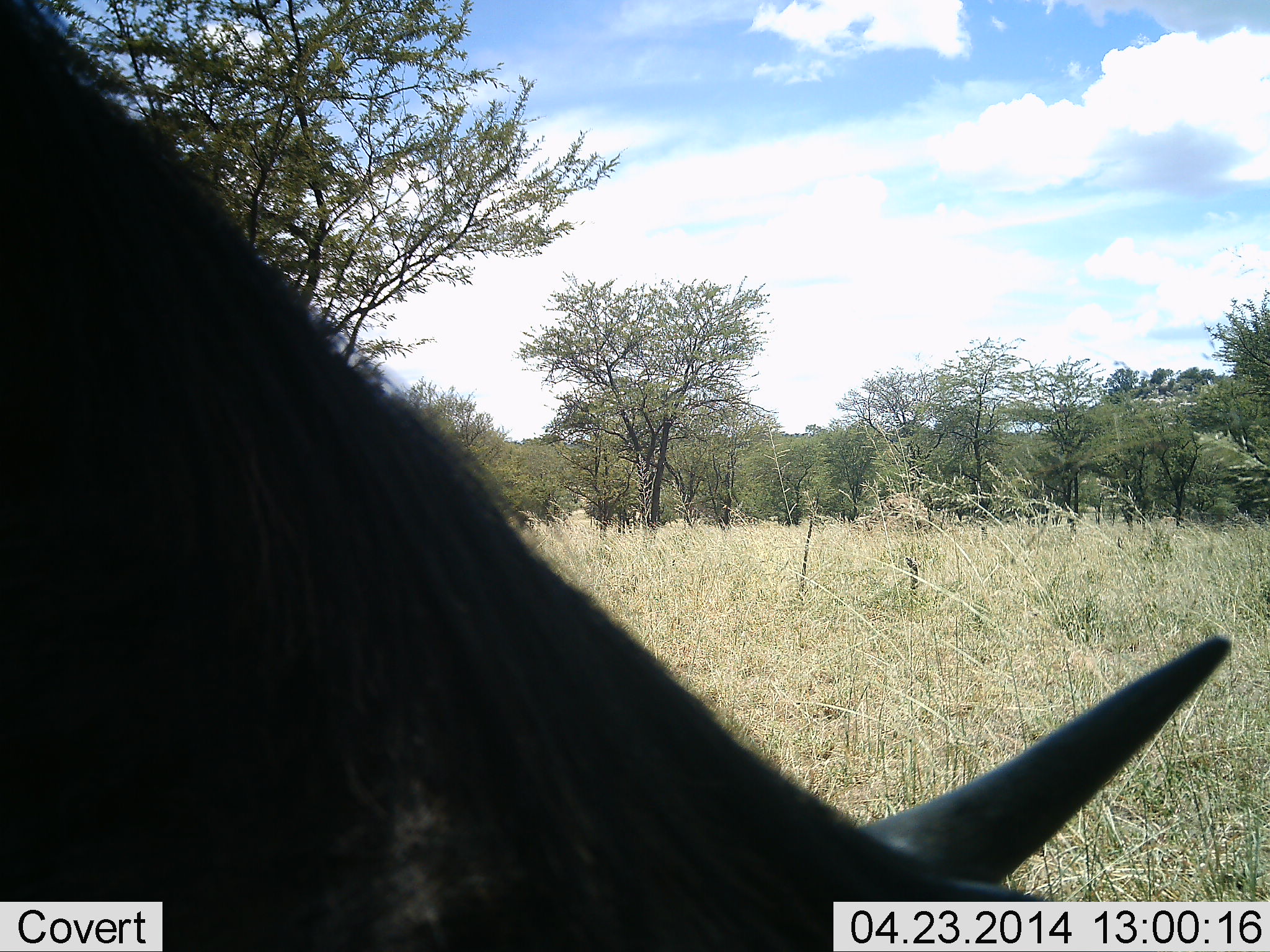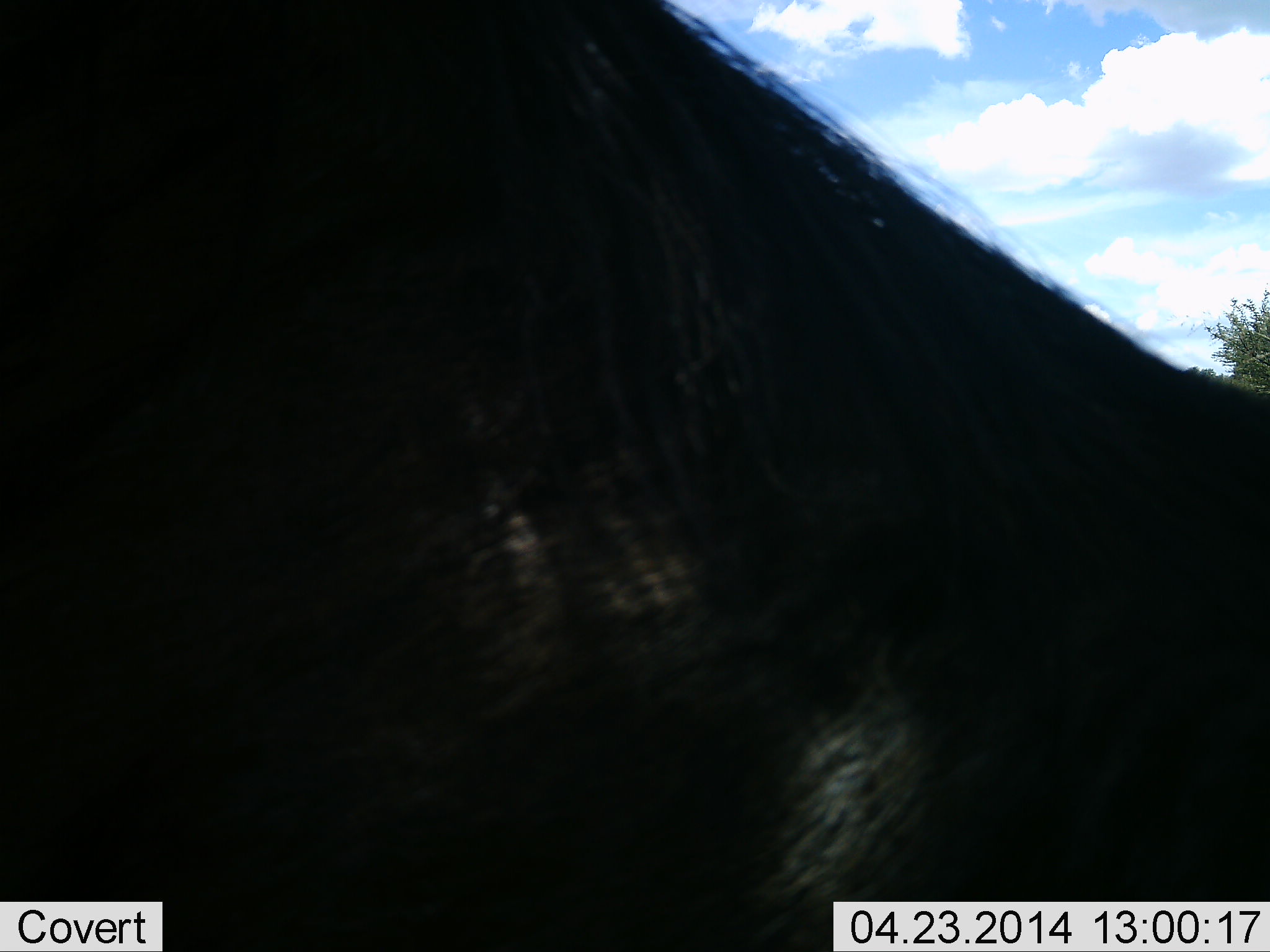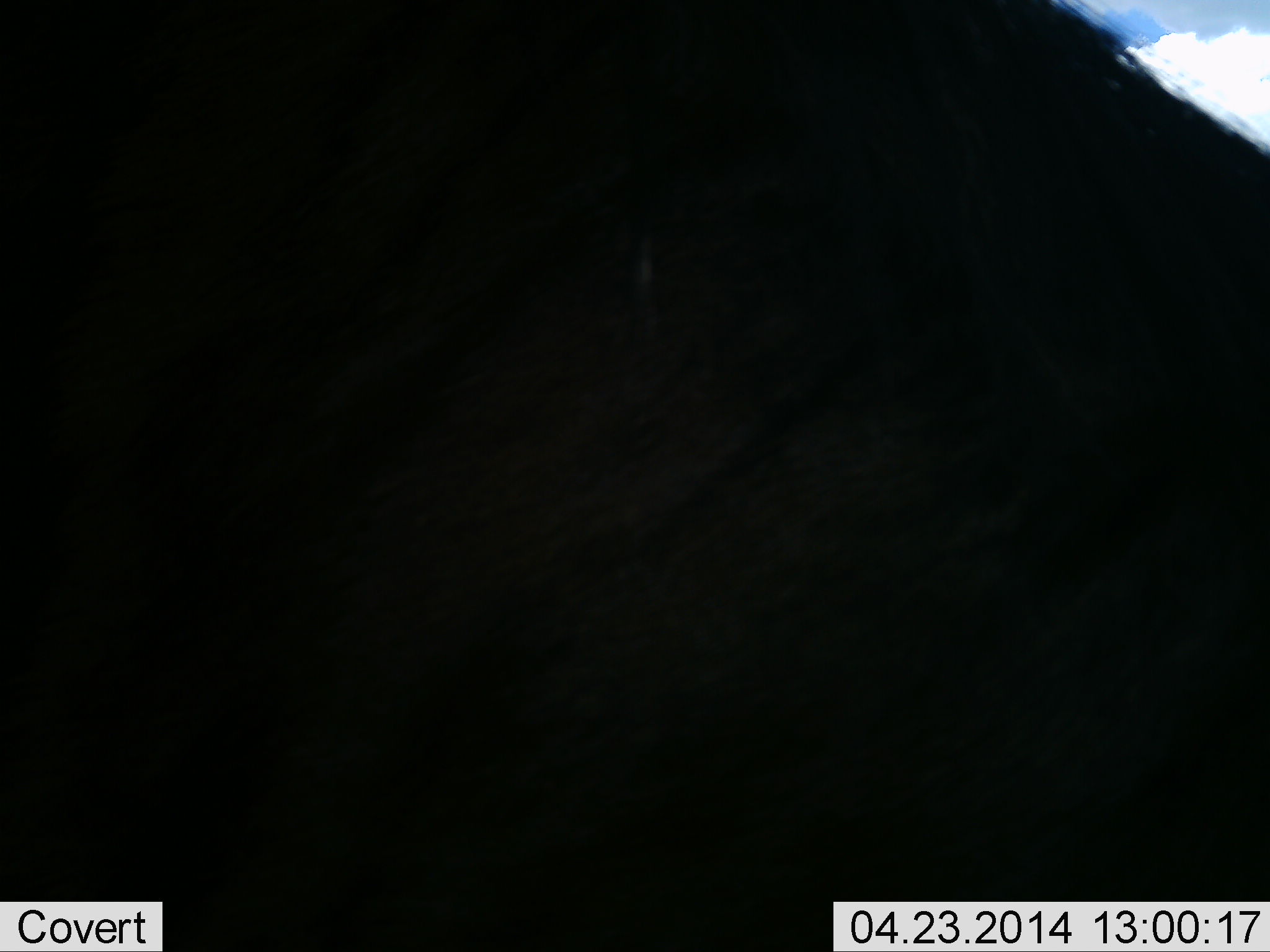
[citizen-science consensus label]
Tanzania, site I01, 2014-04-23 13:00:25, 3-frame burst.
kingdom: Animalia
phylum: Chordata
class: Mammalia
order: Artiodactyla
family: Bovidae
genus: Connochaetes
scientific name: Connochaetes taurinus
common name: blue wildebeest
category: wildebeest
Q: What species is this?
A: Wildebeest (blue wildebeest) (Connochaetes taurinus).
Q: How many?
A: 1.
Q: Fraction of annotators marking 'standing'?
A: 40%.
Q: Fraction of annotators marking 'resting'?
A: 0%.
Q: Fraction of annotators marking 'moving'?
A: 40%.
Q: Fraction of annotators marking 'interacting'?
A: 0%.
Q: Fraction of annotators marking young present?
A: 0%.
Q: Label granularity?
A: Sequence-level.